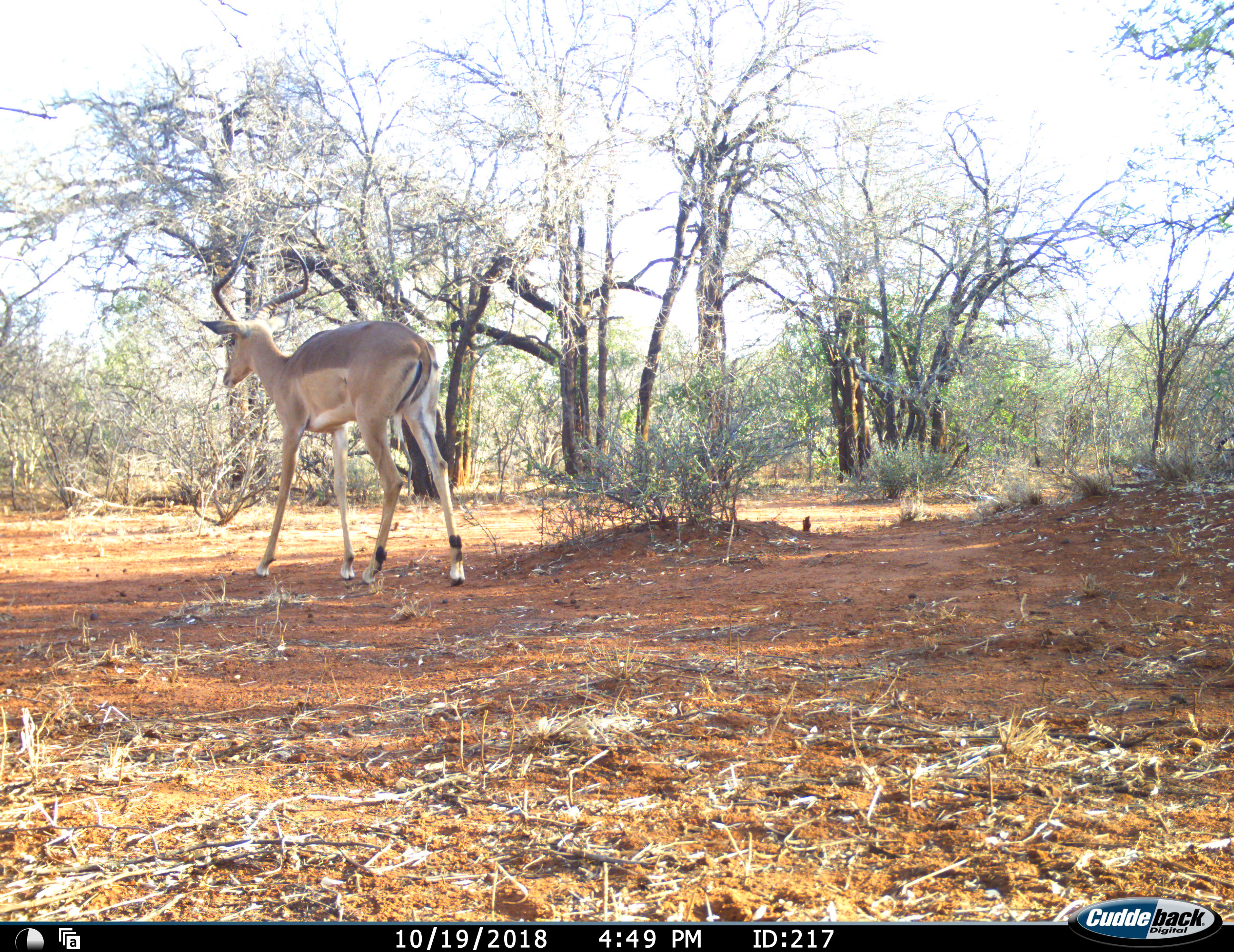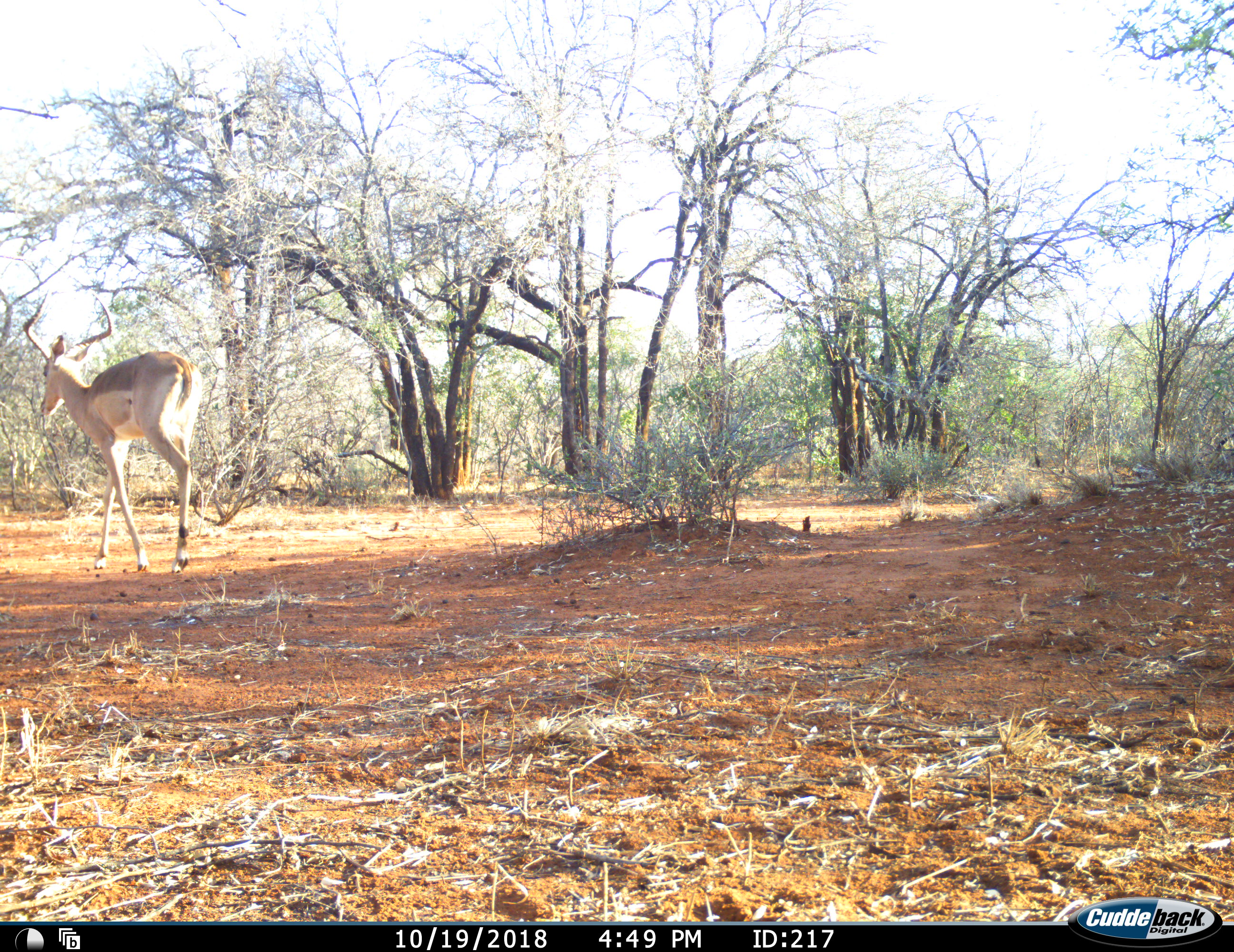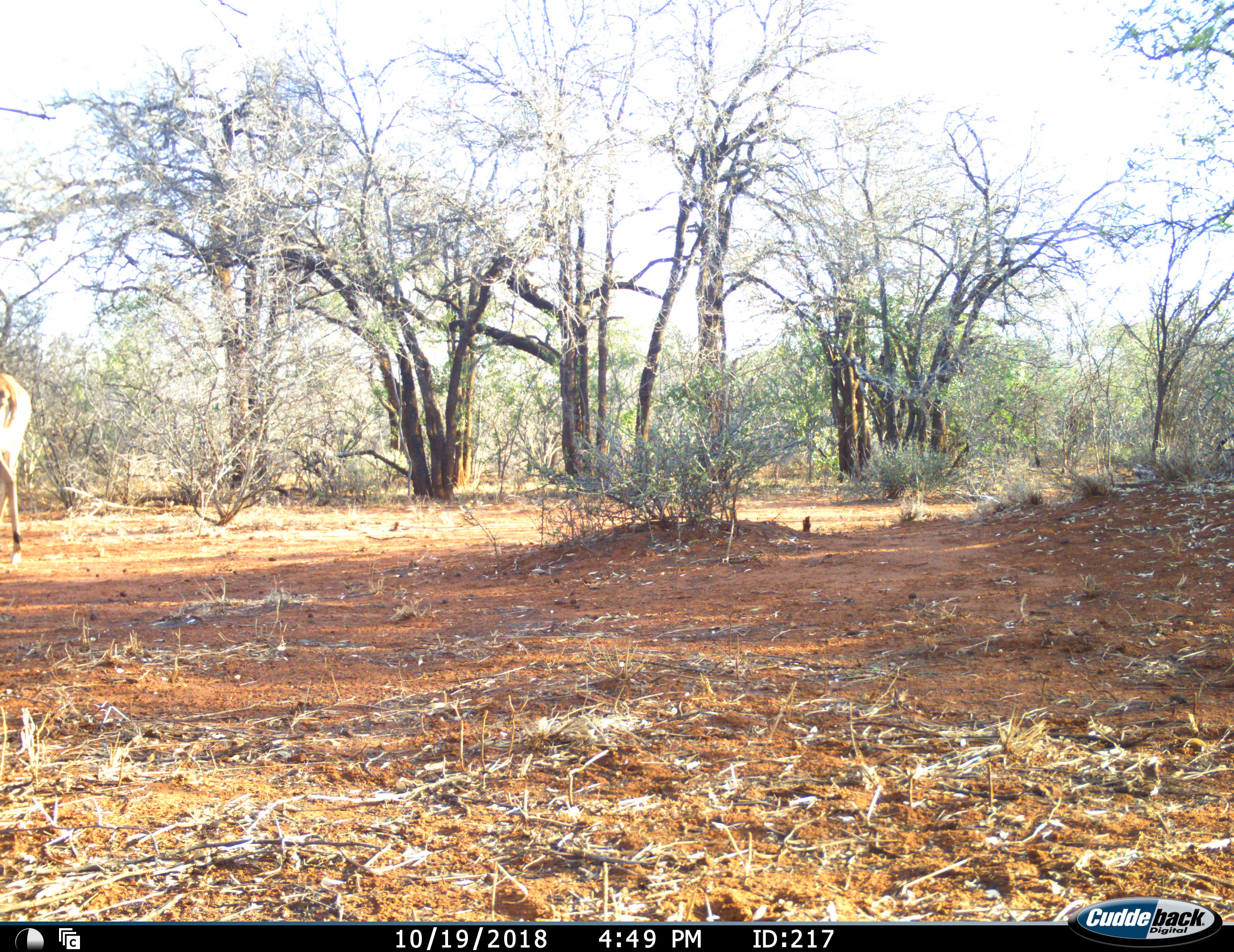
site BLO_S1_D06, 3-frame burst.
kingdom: Animalia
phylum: Chordata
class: Mammalia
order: Artiodactyla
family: Bovidae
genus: Aepyceros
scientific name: Aepyceros melampus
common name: impala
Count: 1.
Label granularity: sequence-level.